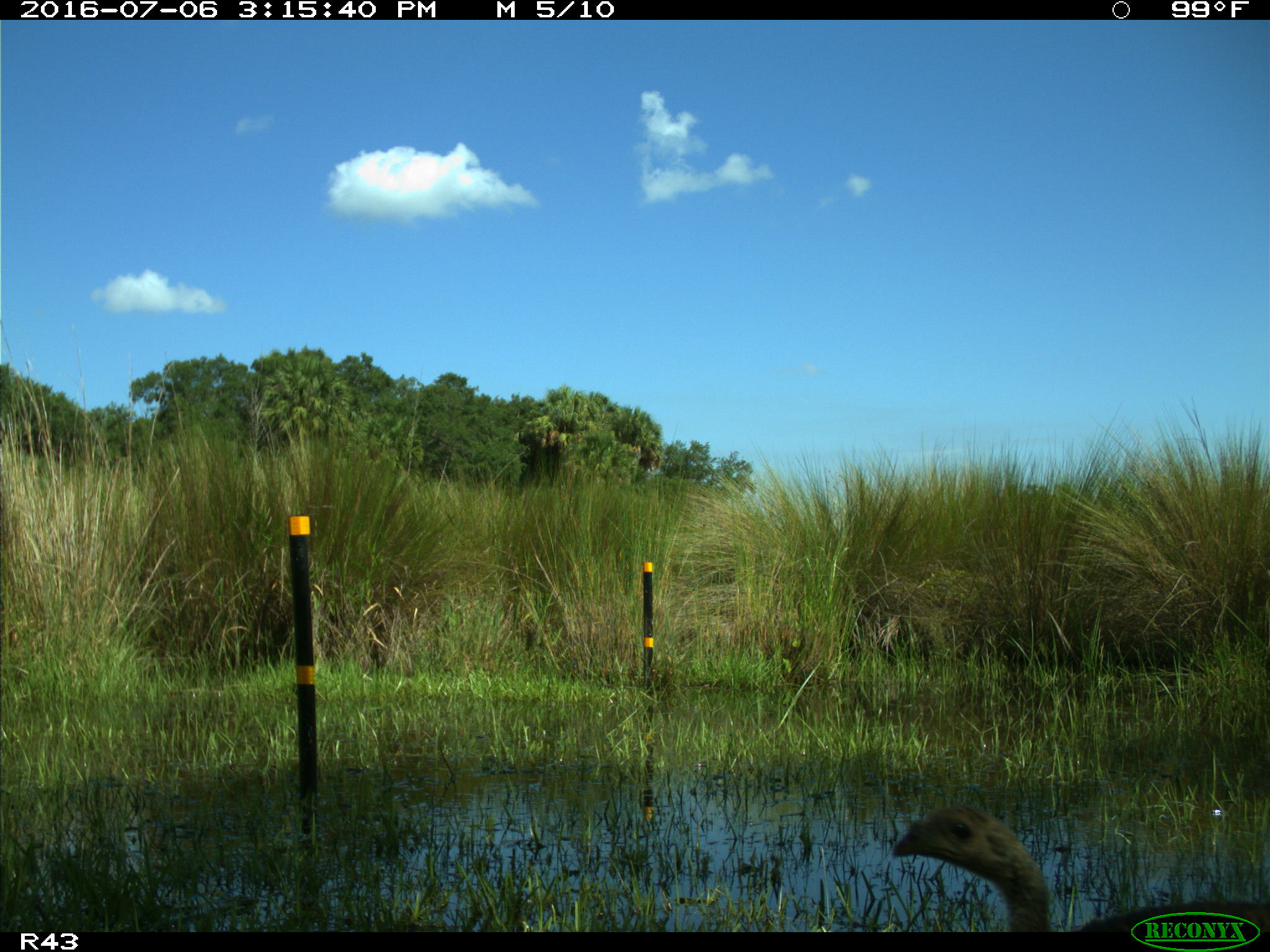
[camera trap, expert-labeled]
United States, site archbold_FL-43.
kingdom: Animalia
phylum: Chordata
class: Aves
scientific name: Aves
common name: birds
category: unidentified bird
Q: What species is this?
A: Unidentified bird (birds) (Aves).